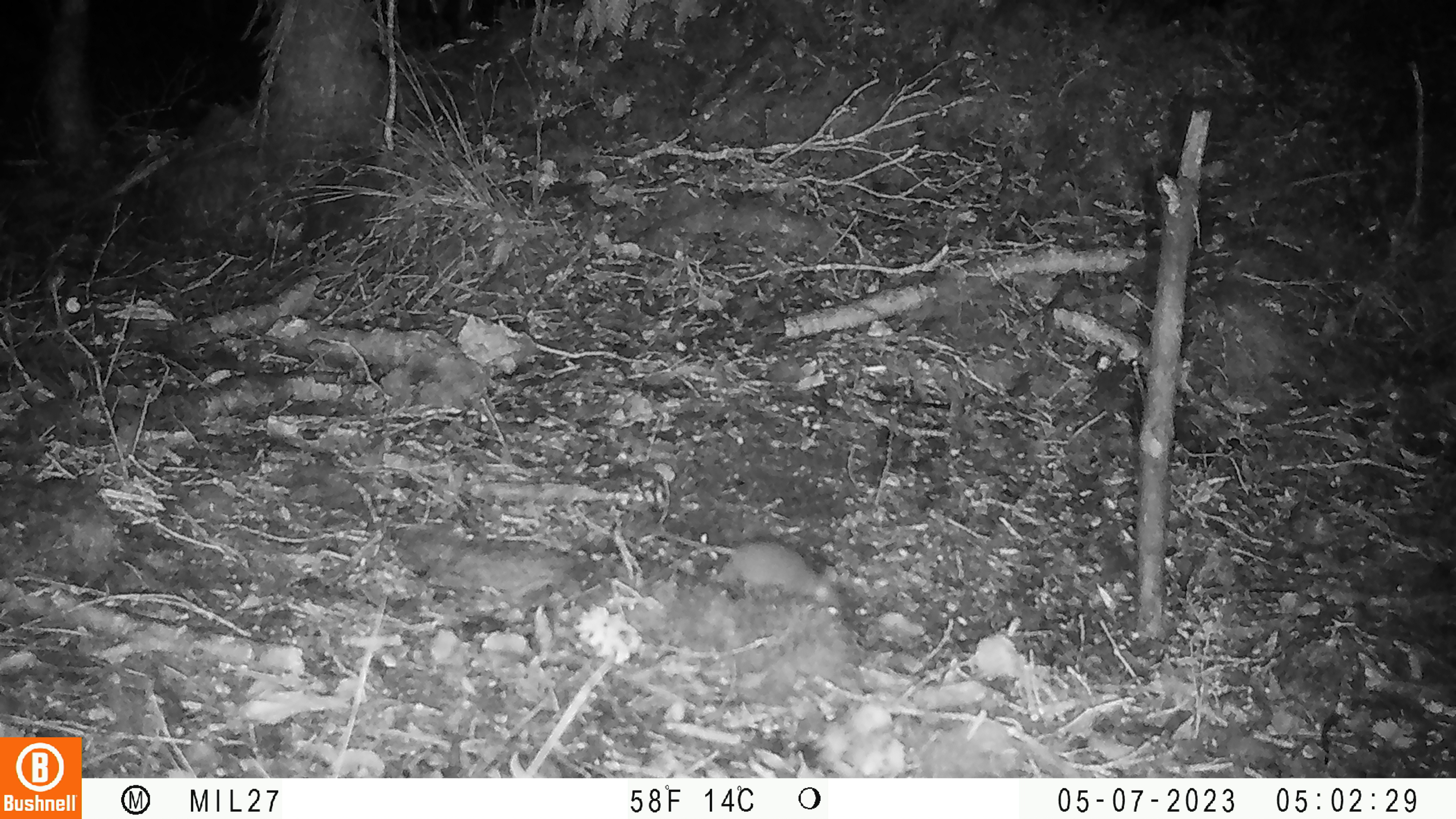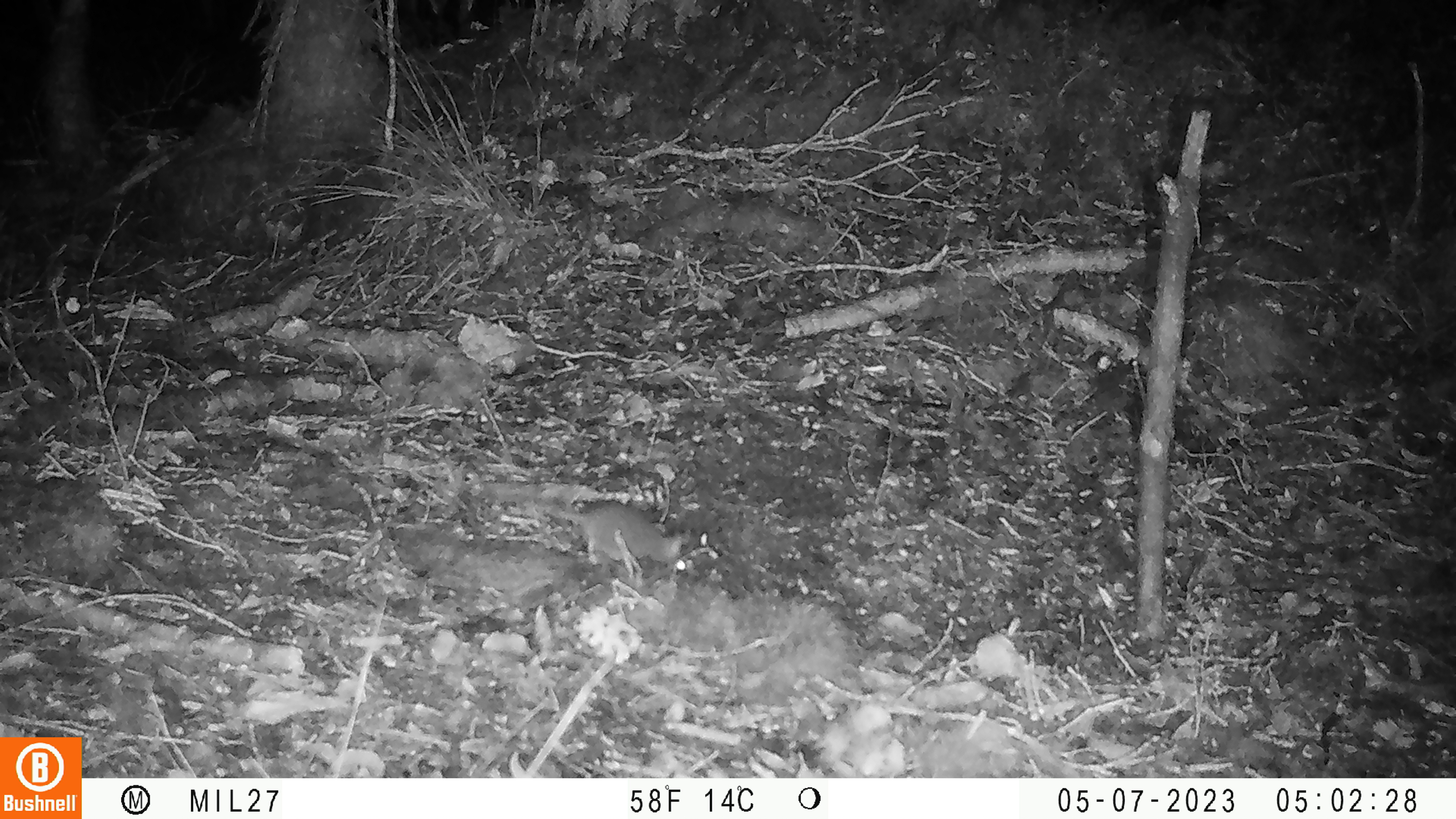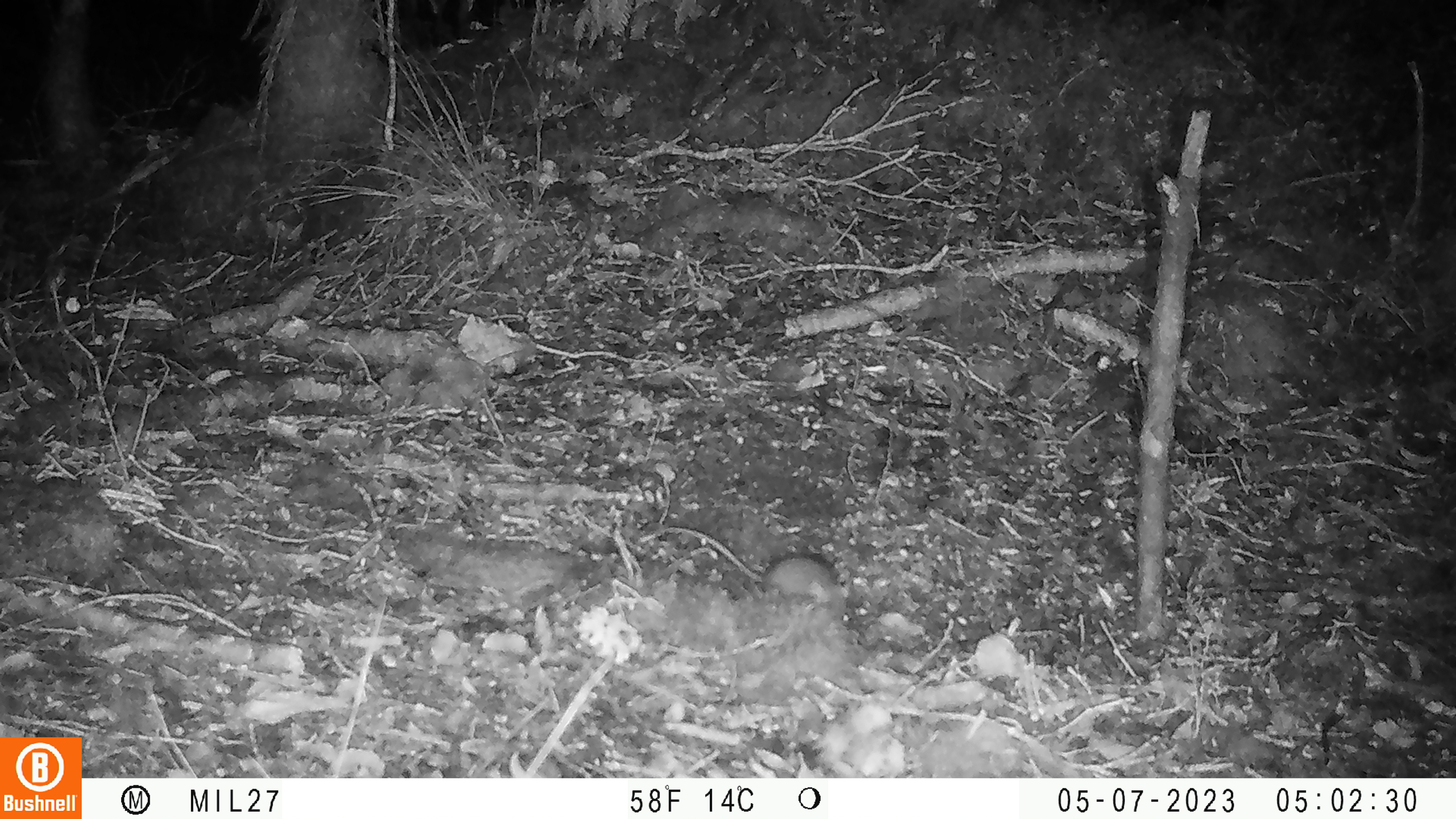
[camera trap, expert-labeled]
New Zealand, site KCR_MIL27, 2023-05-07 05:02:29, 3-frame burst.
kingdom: Animalia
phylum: Chordata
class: Mammalia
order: Rodentia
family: Muridae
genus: Mus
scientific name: Mus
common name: mouse